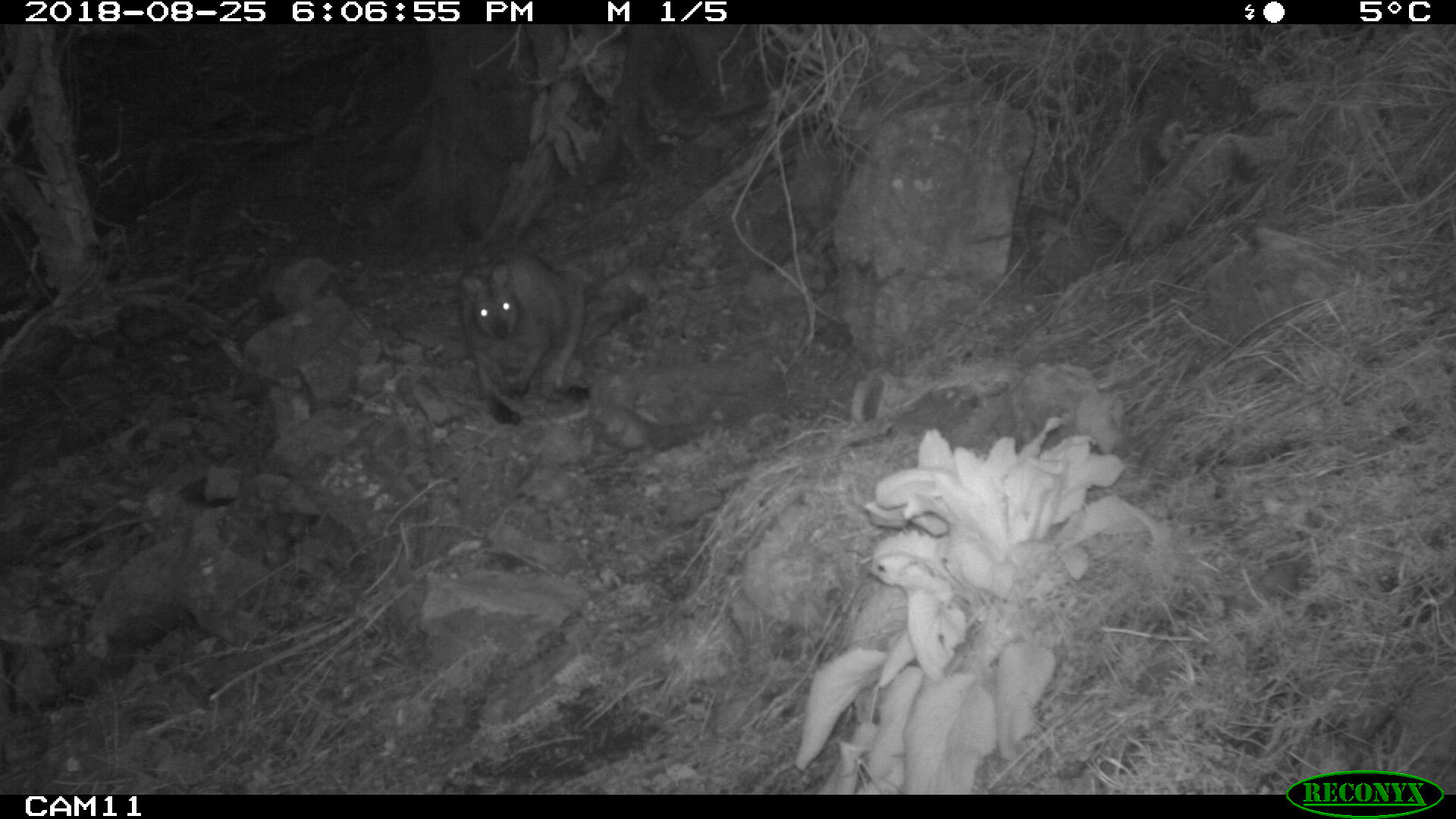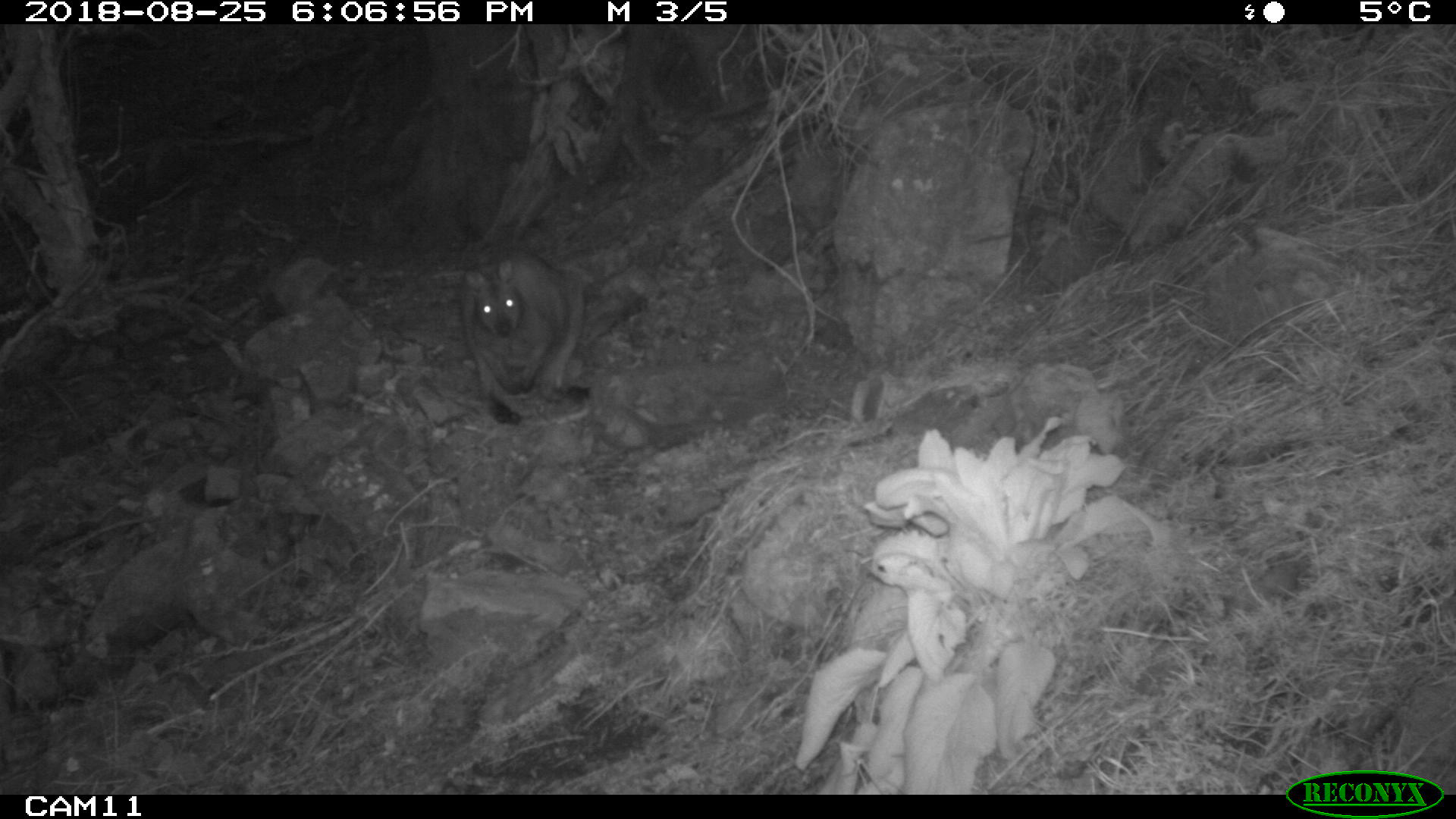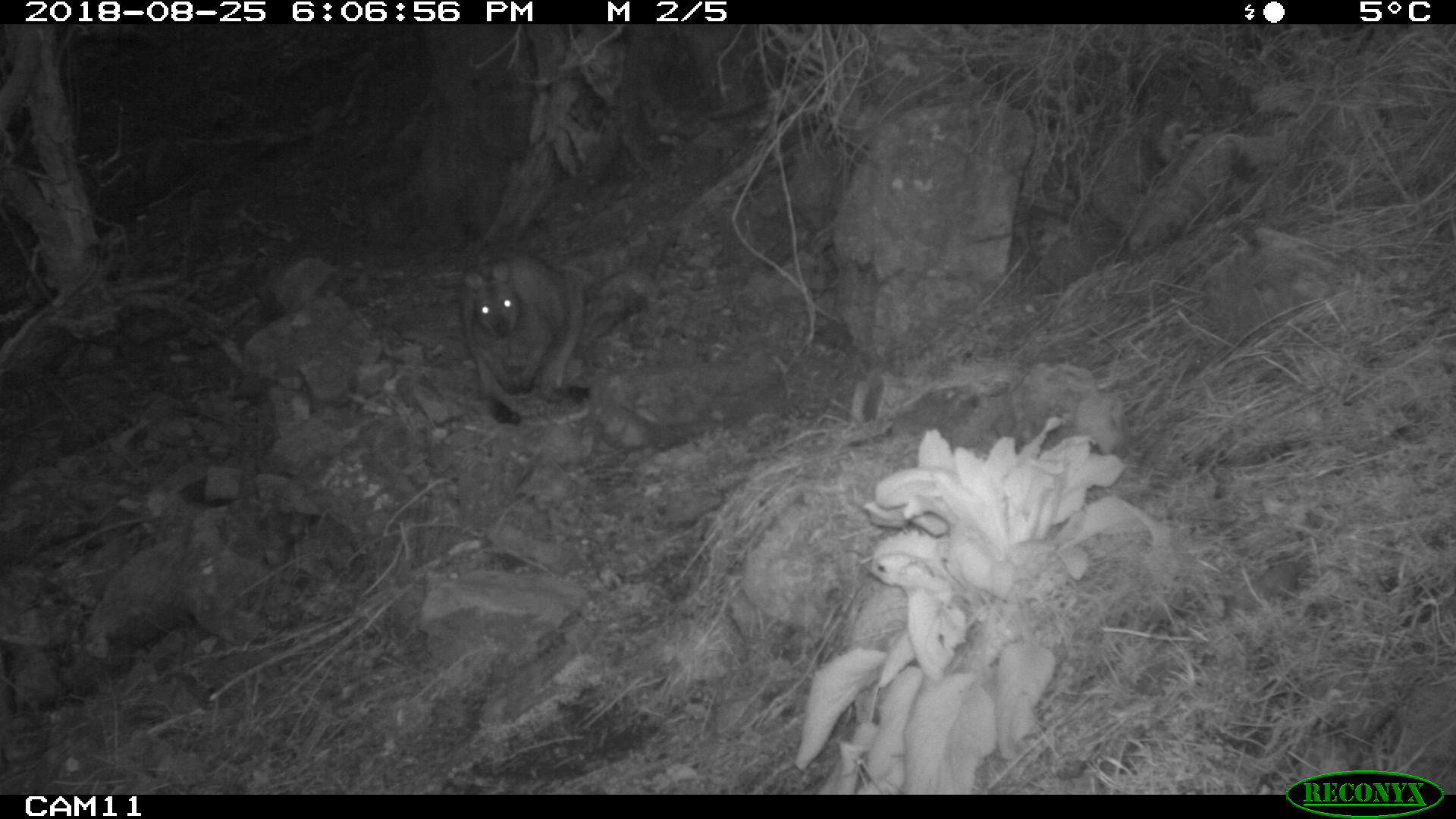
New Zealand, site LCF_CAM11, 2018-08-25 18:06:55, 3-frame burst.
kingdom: Animalia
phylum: Chordata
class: Mammalia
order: Diprotodontia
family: Macropodidae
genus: Notamacropus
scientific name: Notamacropus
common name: wallaby